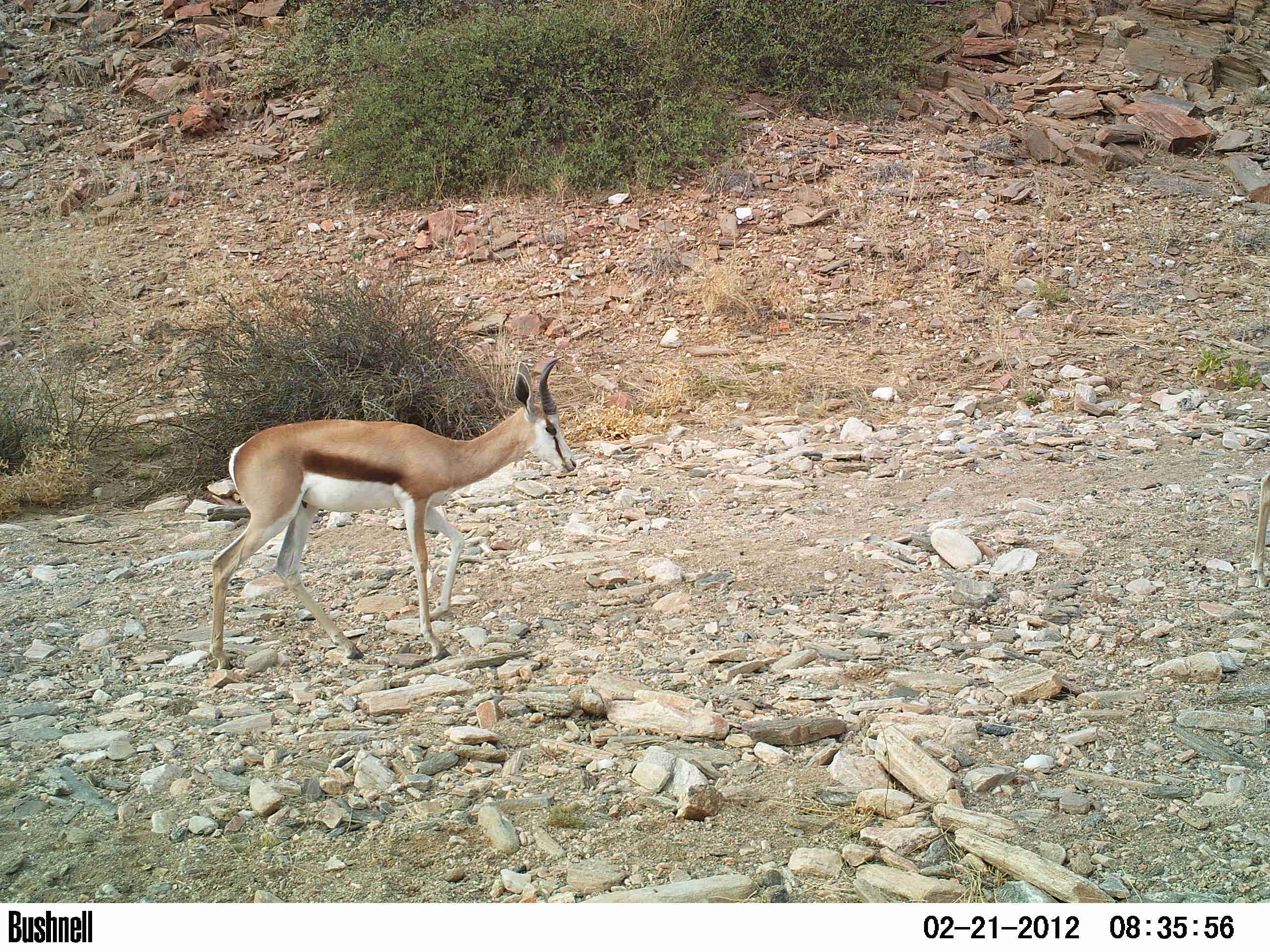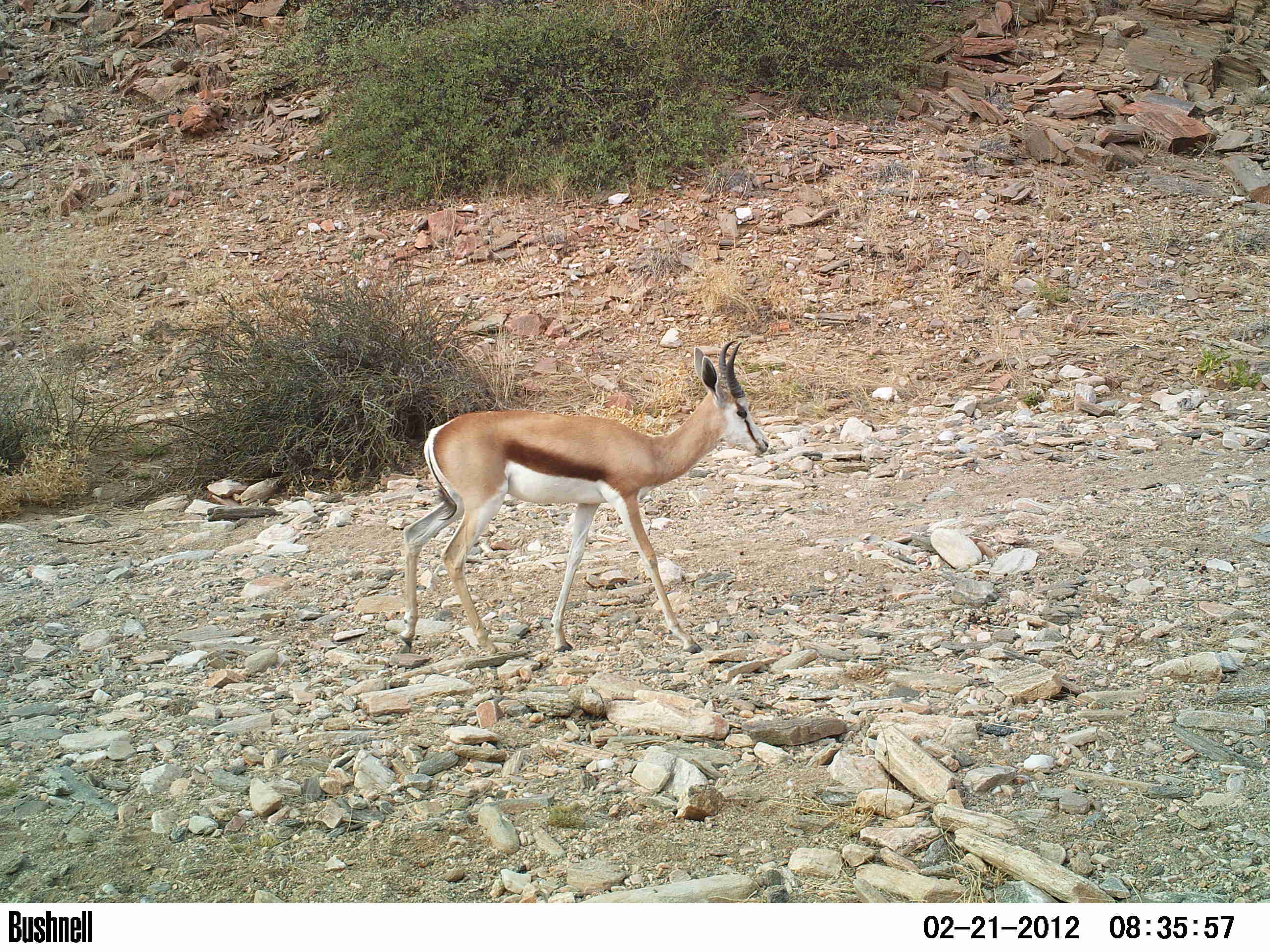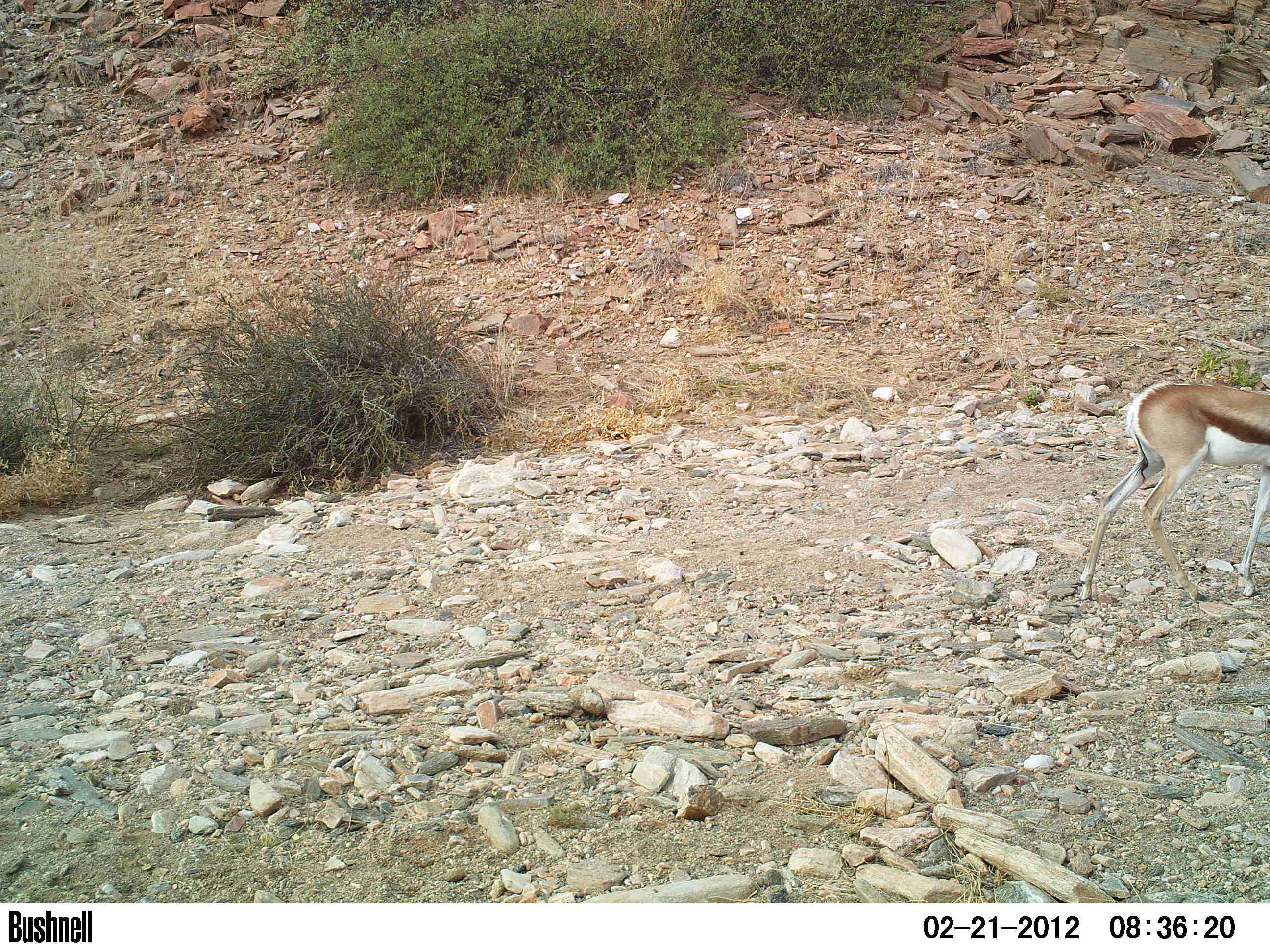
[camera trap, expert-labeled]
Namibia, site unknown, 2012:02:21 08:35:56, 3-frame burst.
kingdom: Animalia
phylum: Chordata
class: Mammalia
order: Artiodactyla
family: Bovidae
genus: Antidorcas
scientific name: Antidorcas marsupialis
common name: springbok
Antidorcas marsupialis (springbok).